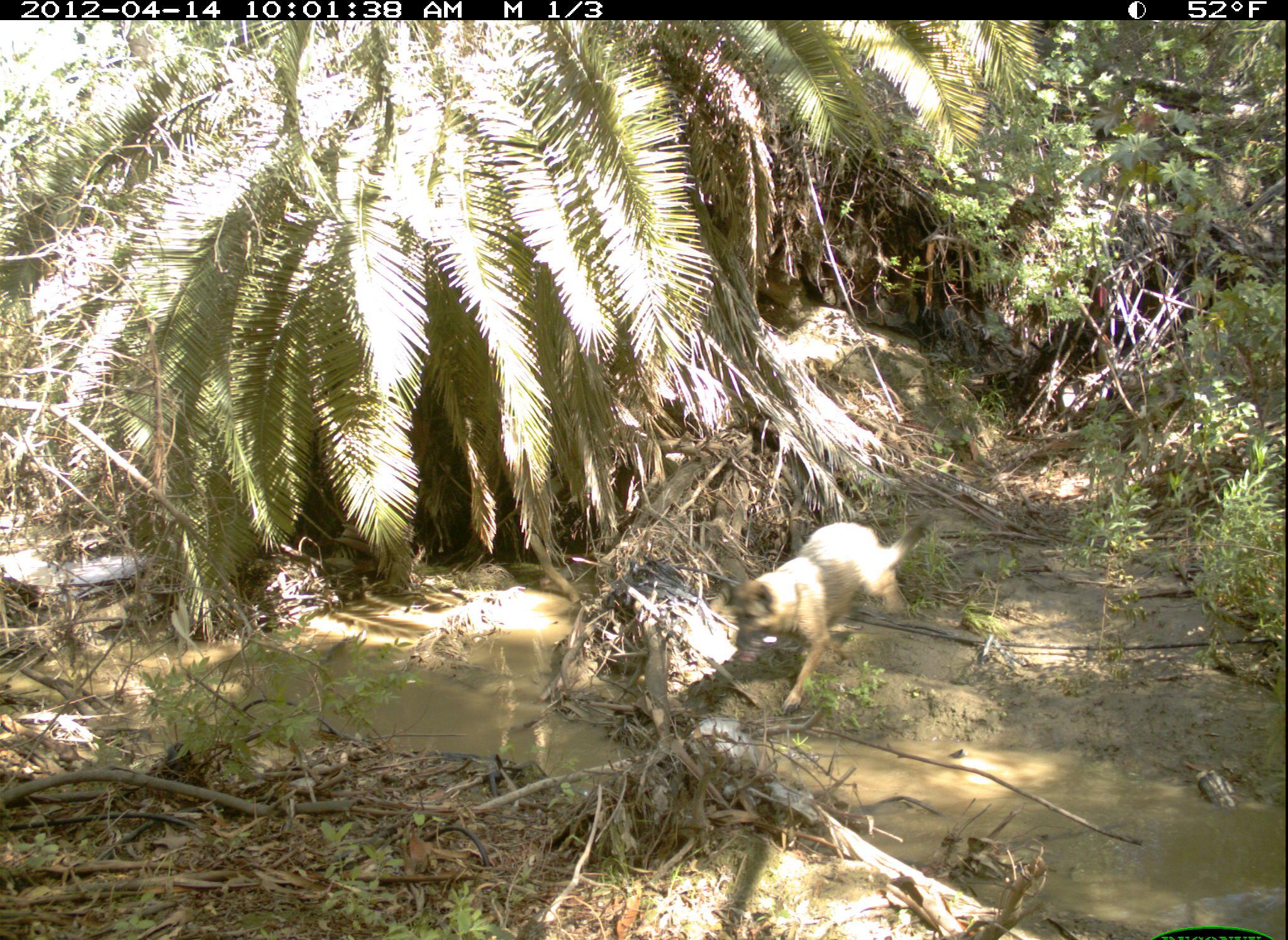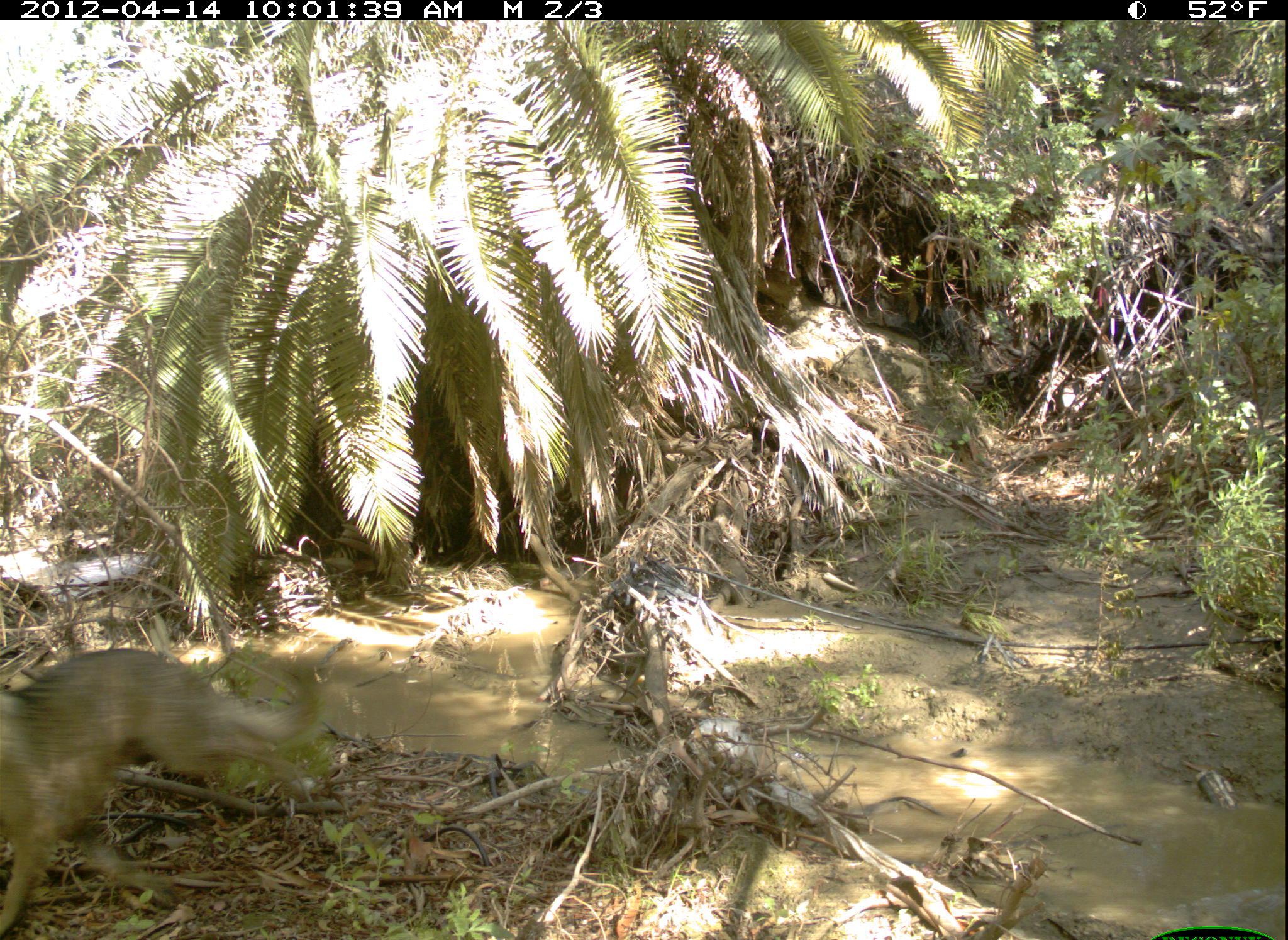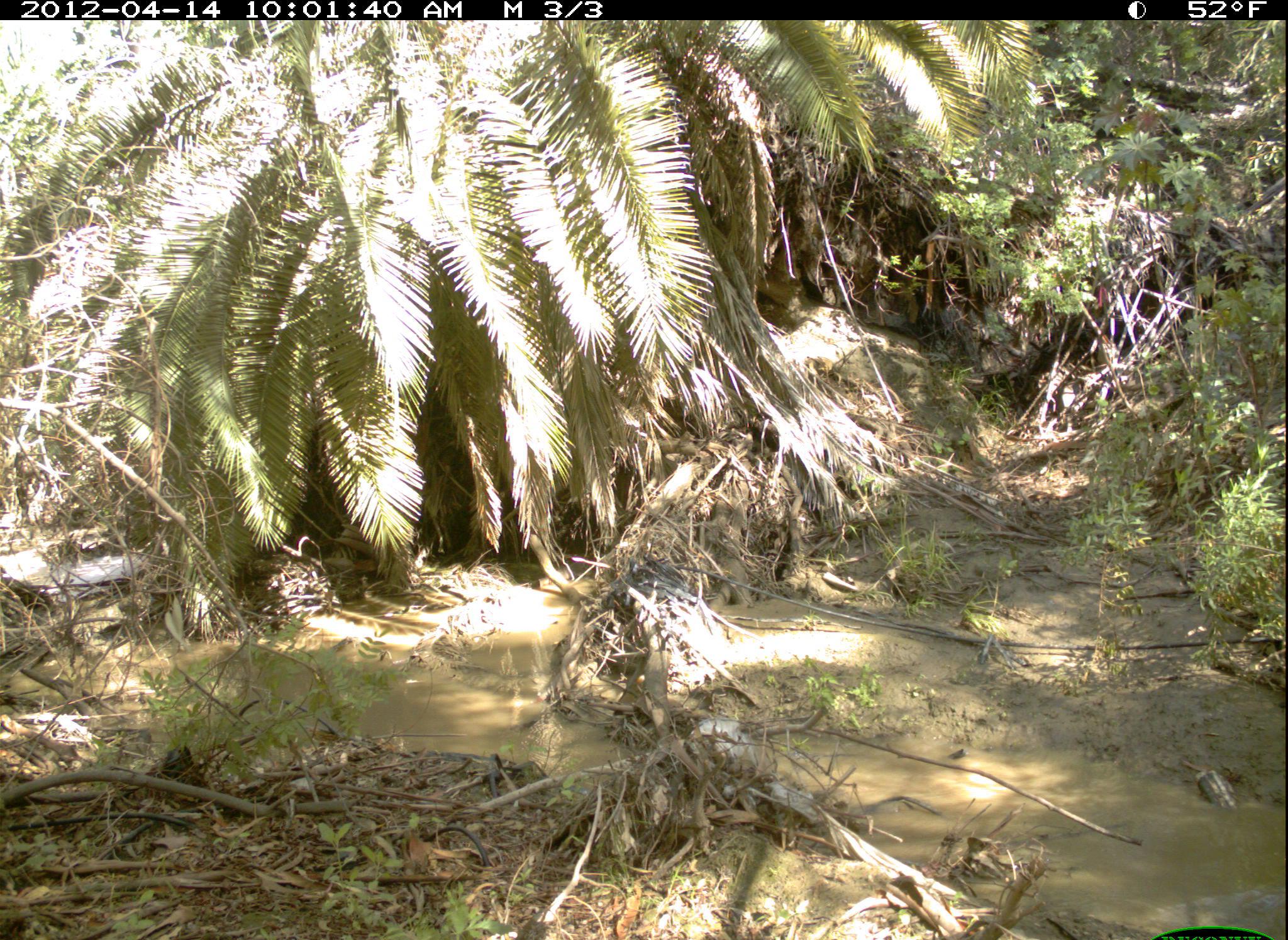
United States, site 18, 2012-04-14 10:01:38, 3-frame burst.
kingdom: Animalia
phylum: Chordata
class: Mammalia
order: Carnivora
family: Canidae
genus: Canis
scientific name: Canis familiaris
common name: domestic dog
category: dog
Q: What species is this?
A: Dog (domestic dog) (Canis familiaris).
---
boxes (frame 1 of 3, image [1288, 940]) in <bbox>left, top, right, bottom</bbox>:
dog: <bbox>731, 514, 952, 715</bbox>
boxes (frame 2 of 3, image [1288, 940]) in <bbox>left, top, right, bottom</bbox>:
dog: <bbox>0, 648, 323, 940</bbox>